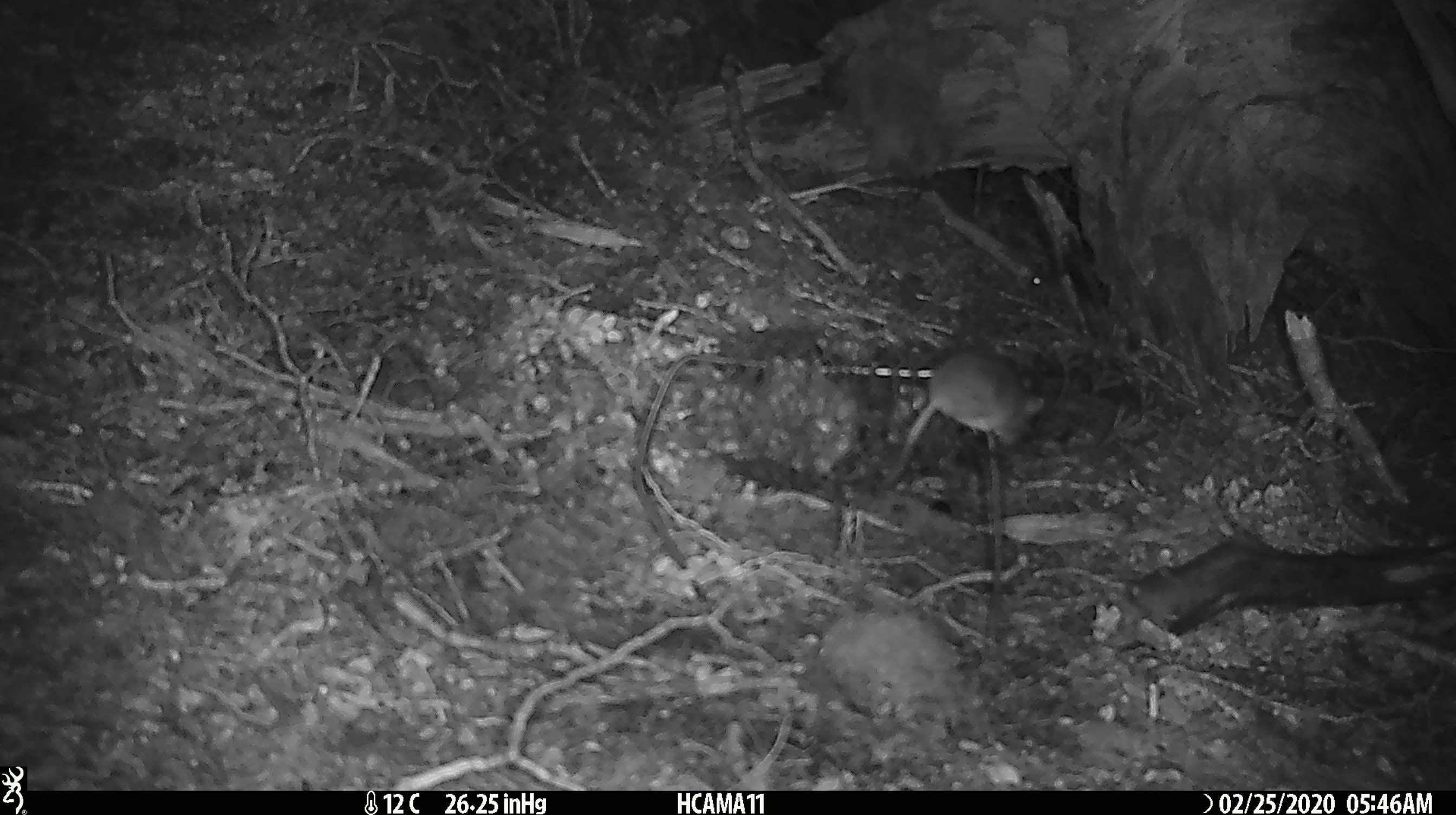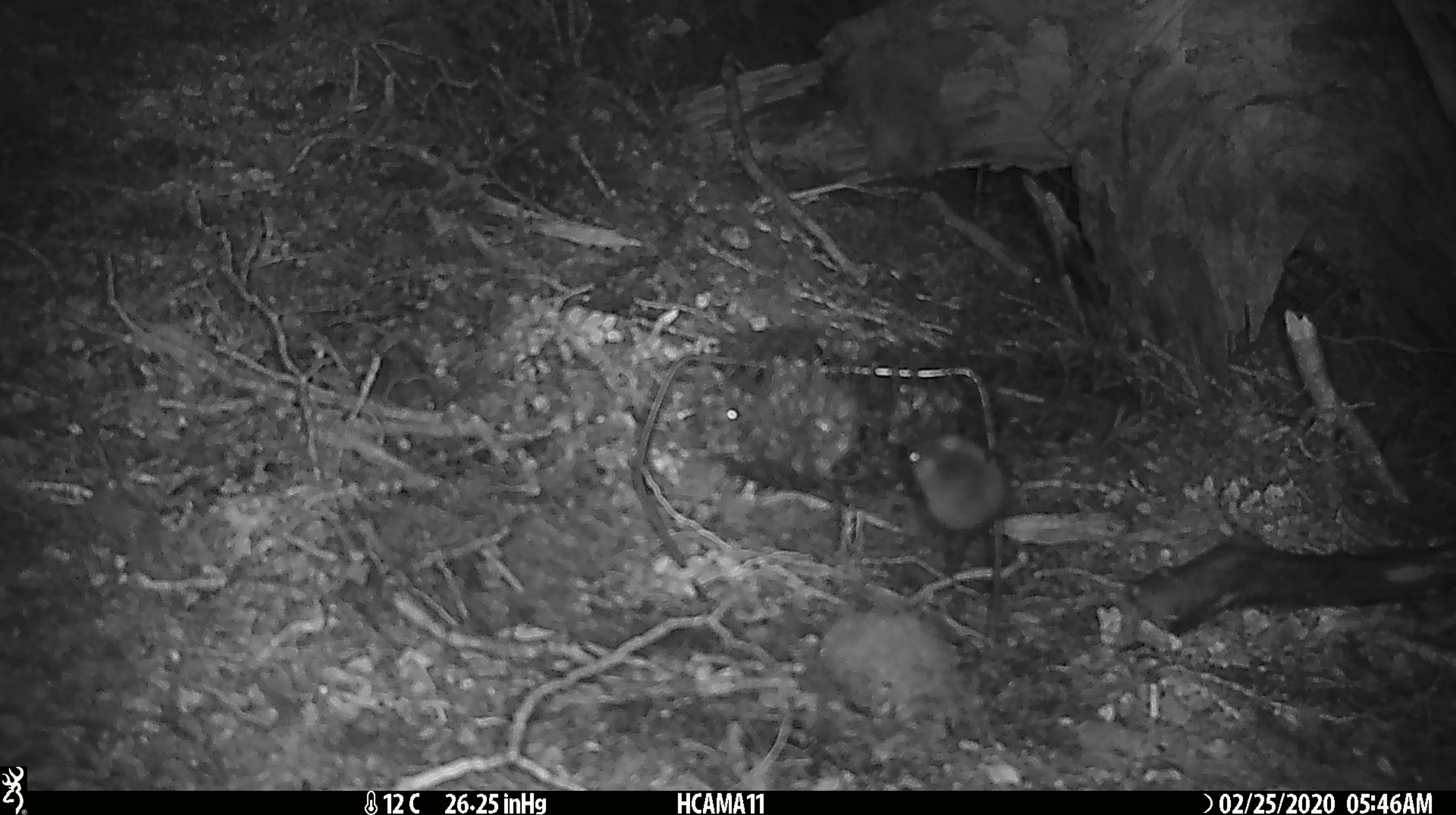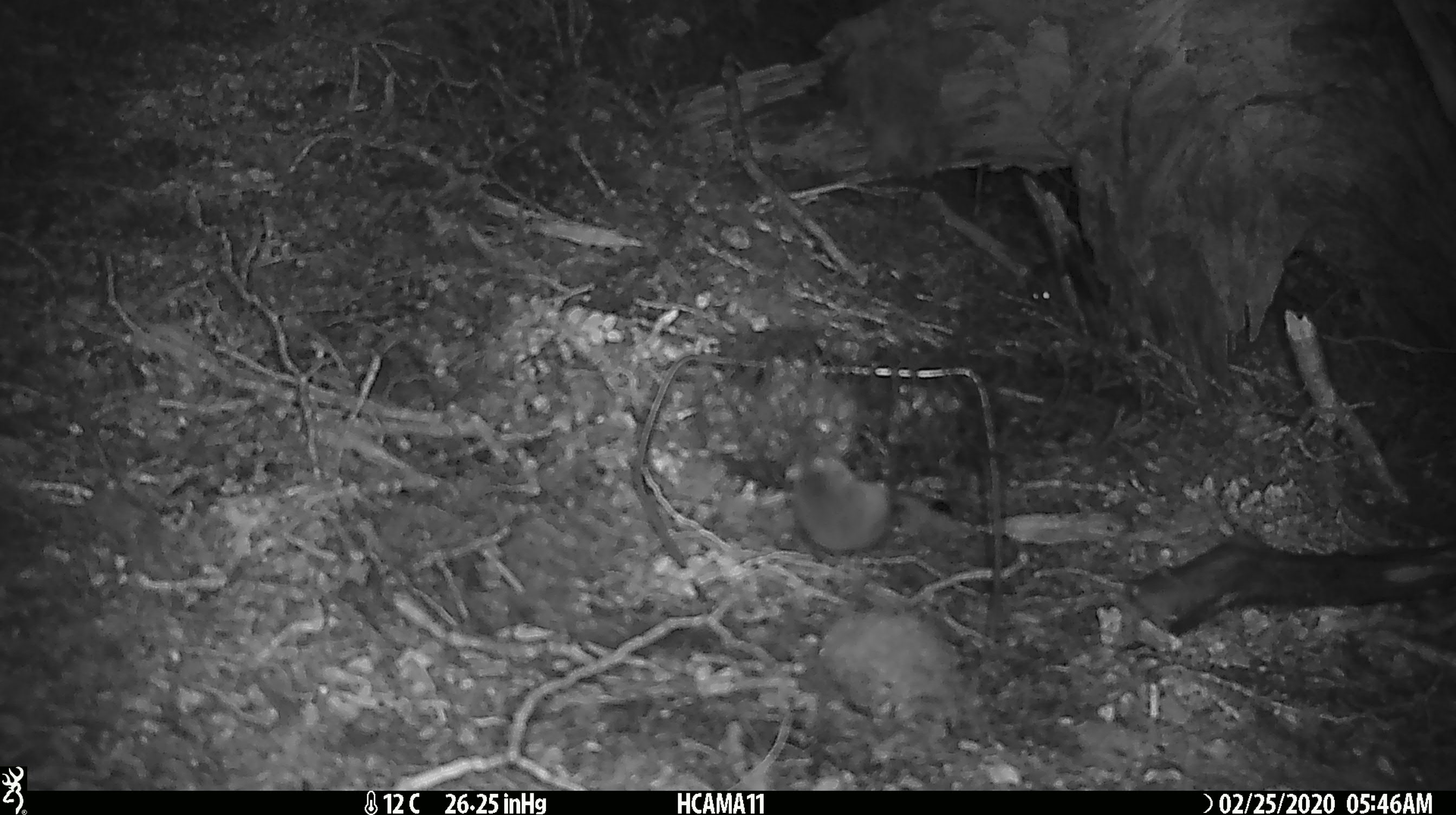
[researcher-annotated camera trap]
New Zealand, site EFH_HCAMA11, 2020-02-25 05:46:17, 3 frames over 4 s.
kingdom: Animalia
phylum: Chordata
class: Mammalia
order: Rodentia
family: Muridae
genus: Mus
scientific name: Mus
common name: mouse